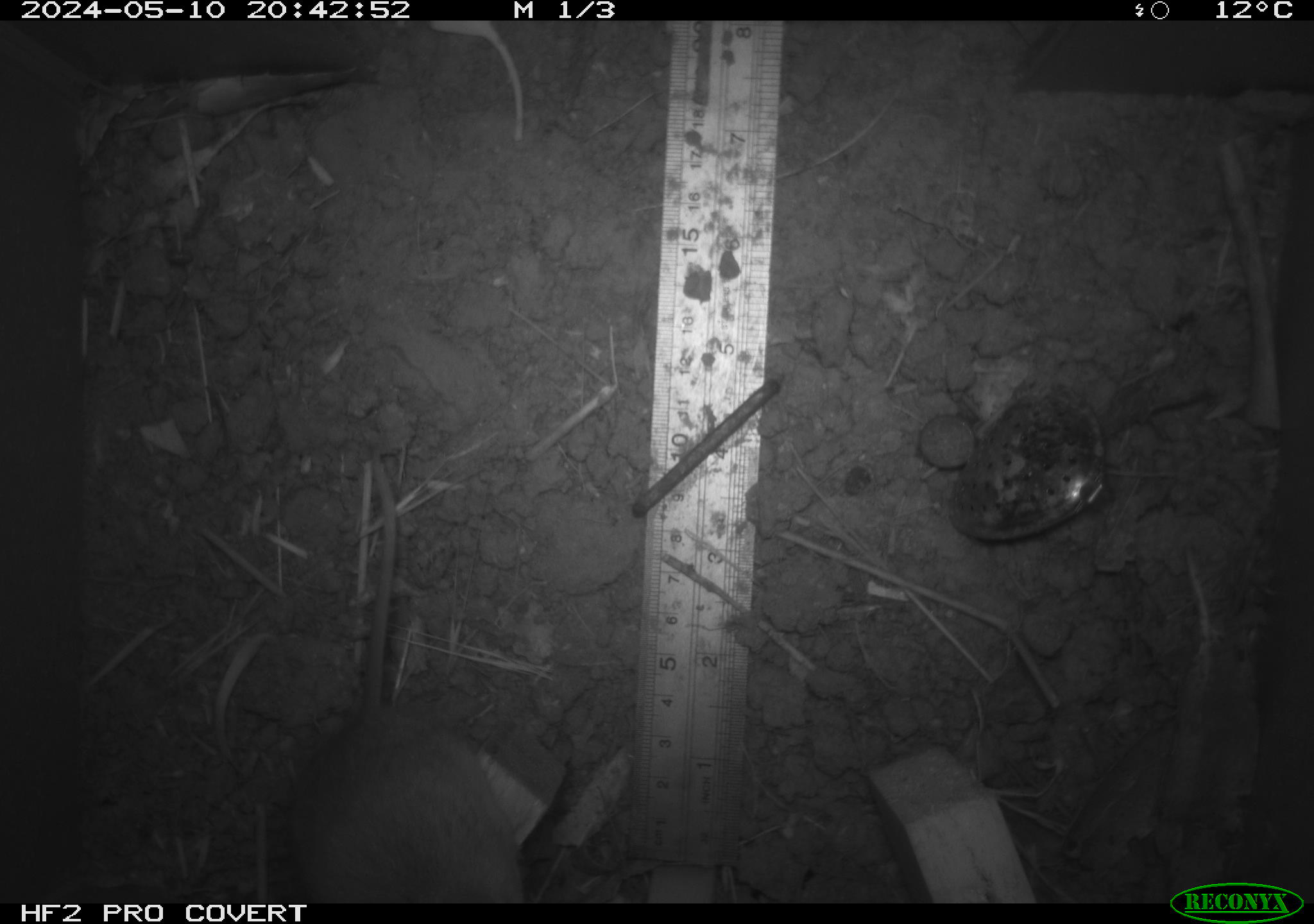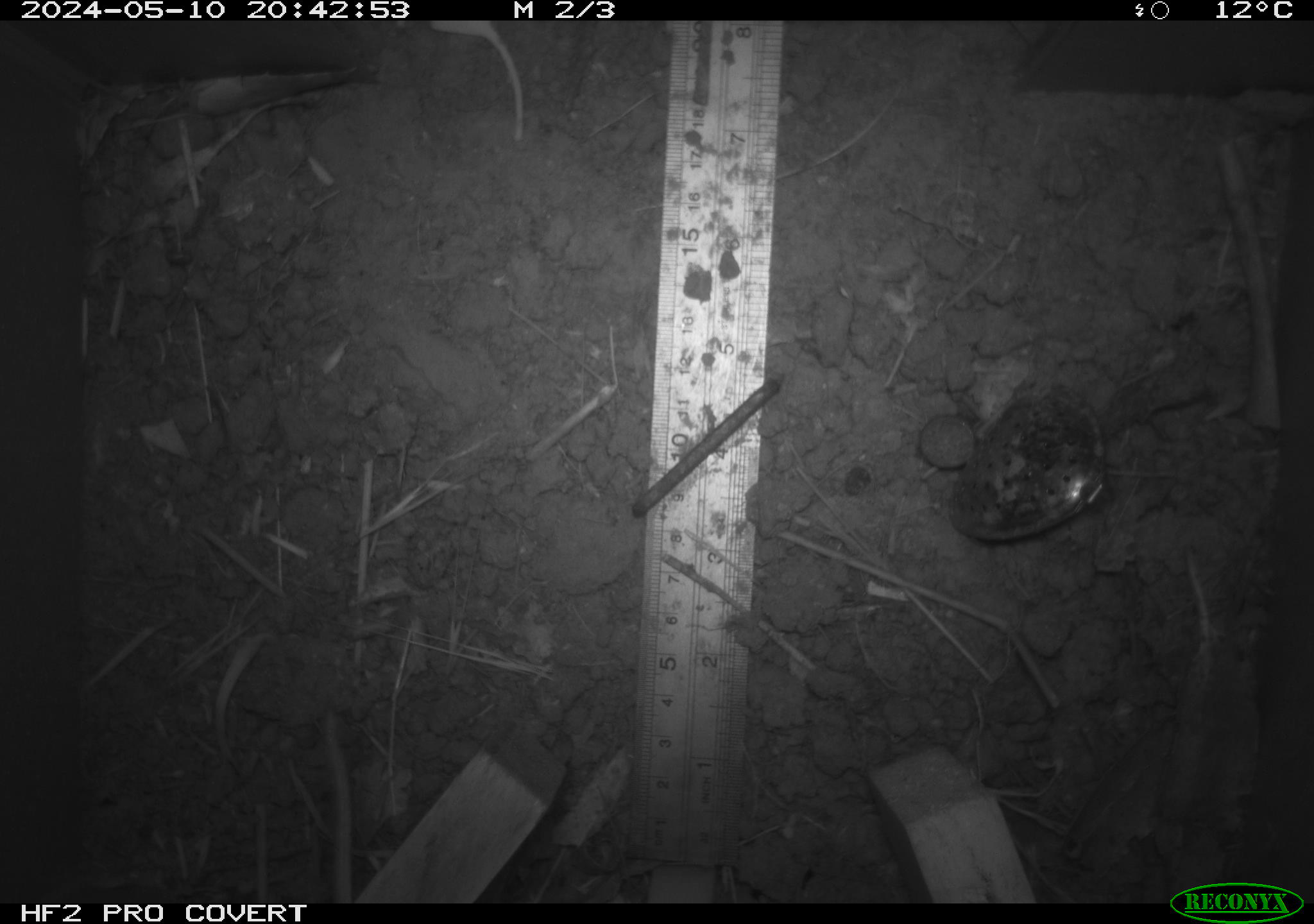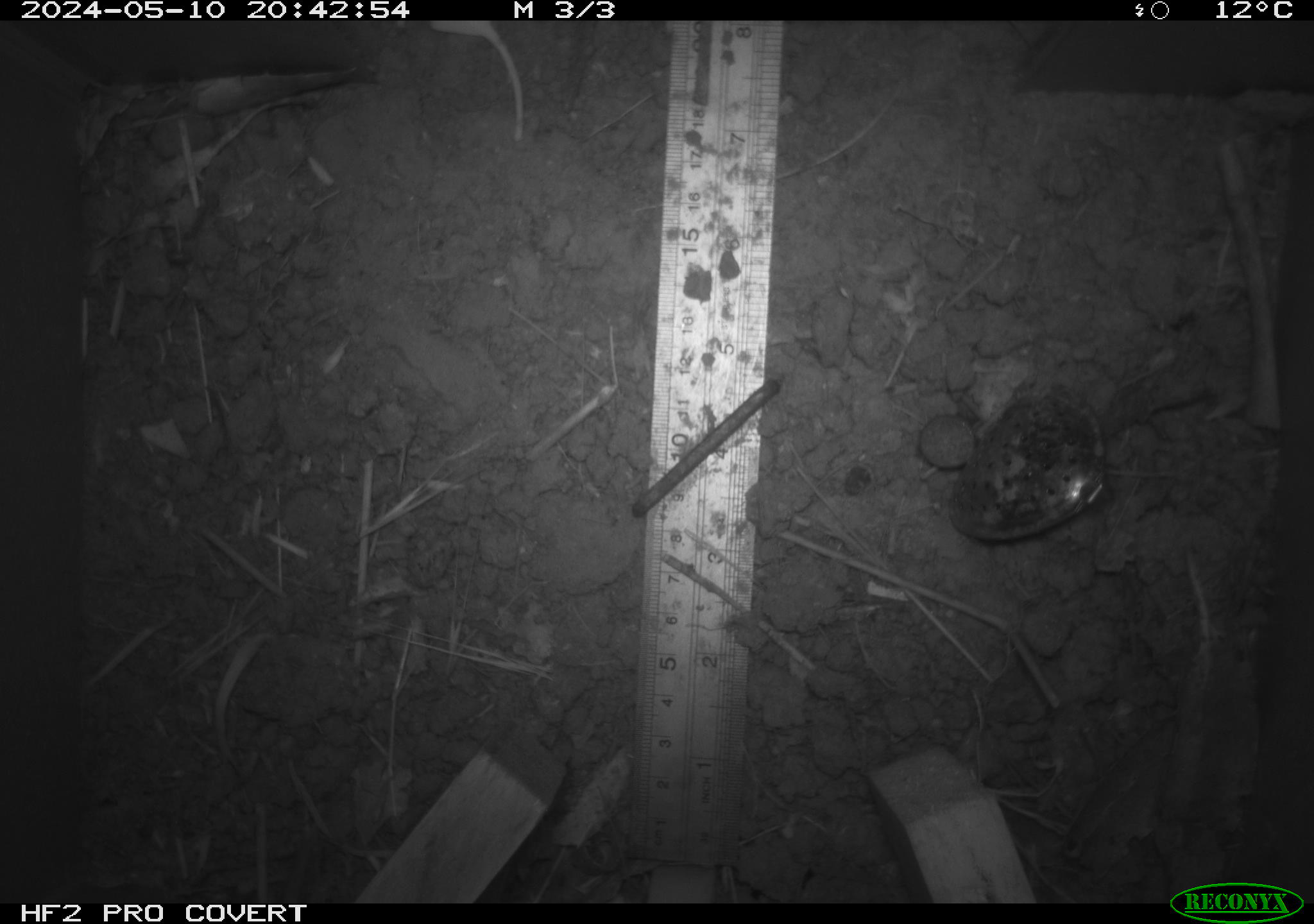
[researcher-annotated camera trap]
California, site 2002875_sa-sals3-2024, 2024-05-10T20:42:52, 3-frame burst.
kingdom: Animalia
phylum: Chordata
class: Mammalia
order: Rodentia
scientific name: Rodentia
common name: mouse species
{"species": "mouse species (Rodentia)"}